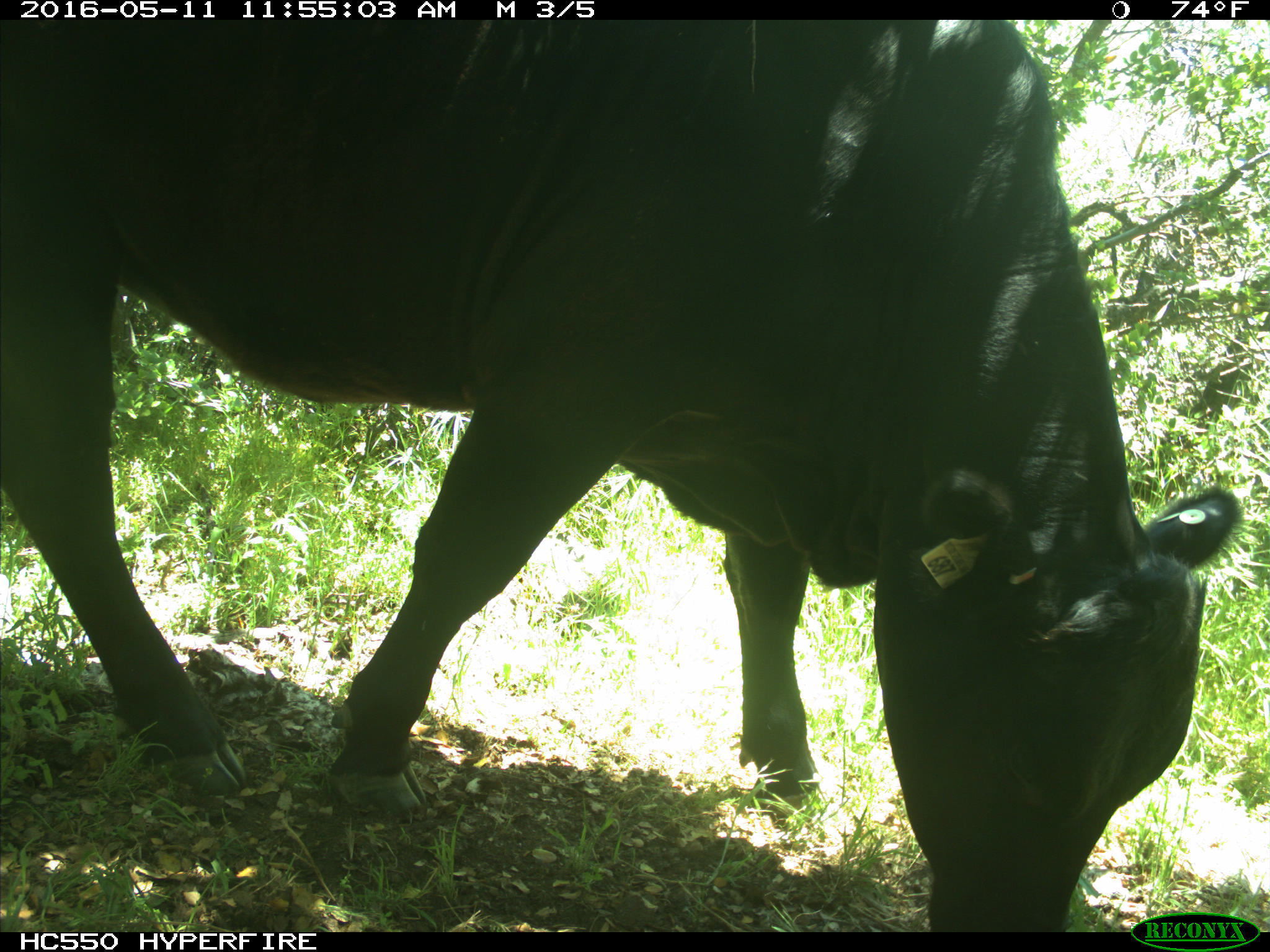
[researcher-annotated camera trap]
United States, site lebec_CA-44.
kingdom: Animalia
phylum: Chordata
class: Mammalia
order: Artiodactyla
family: Bovidae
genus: Bos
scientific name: Bos taurus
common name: domestic cow